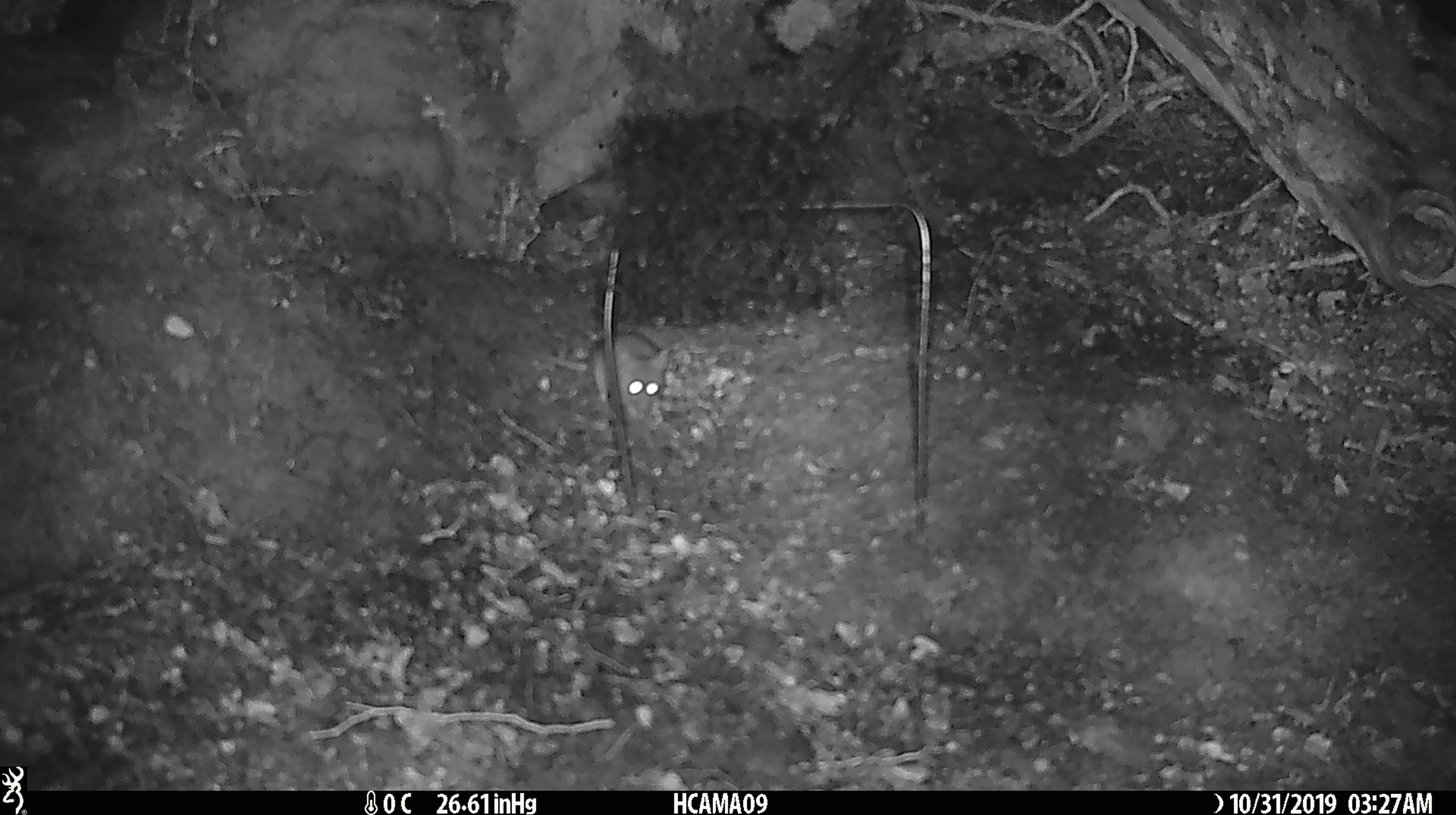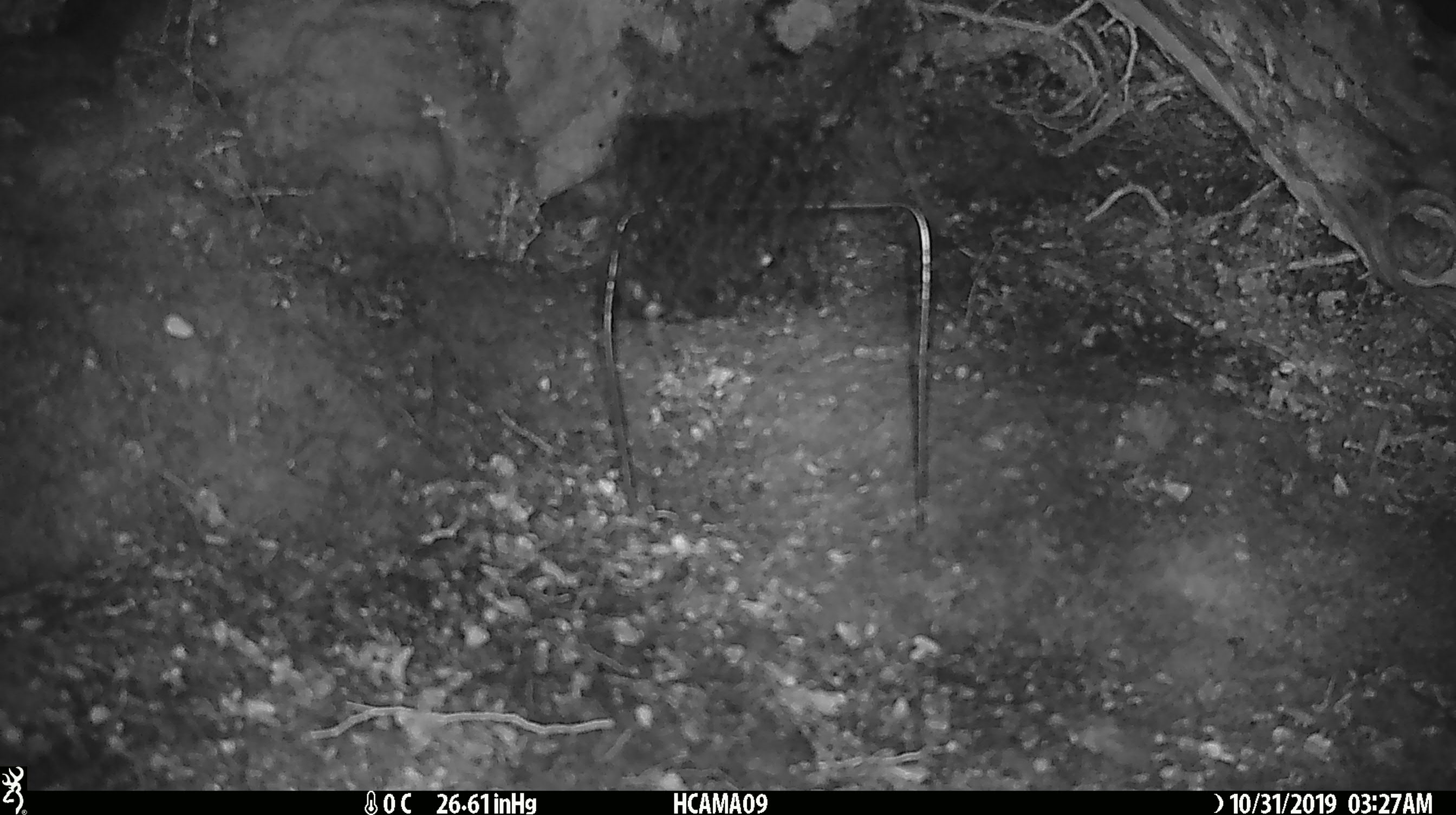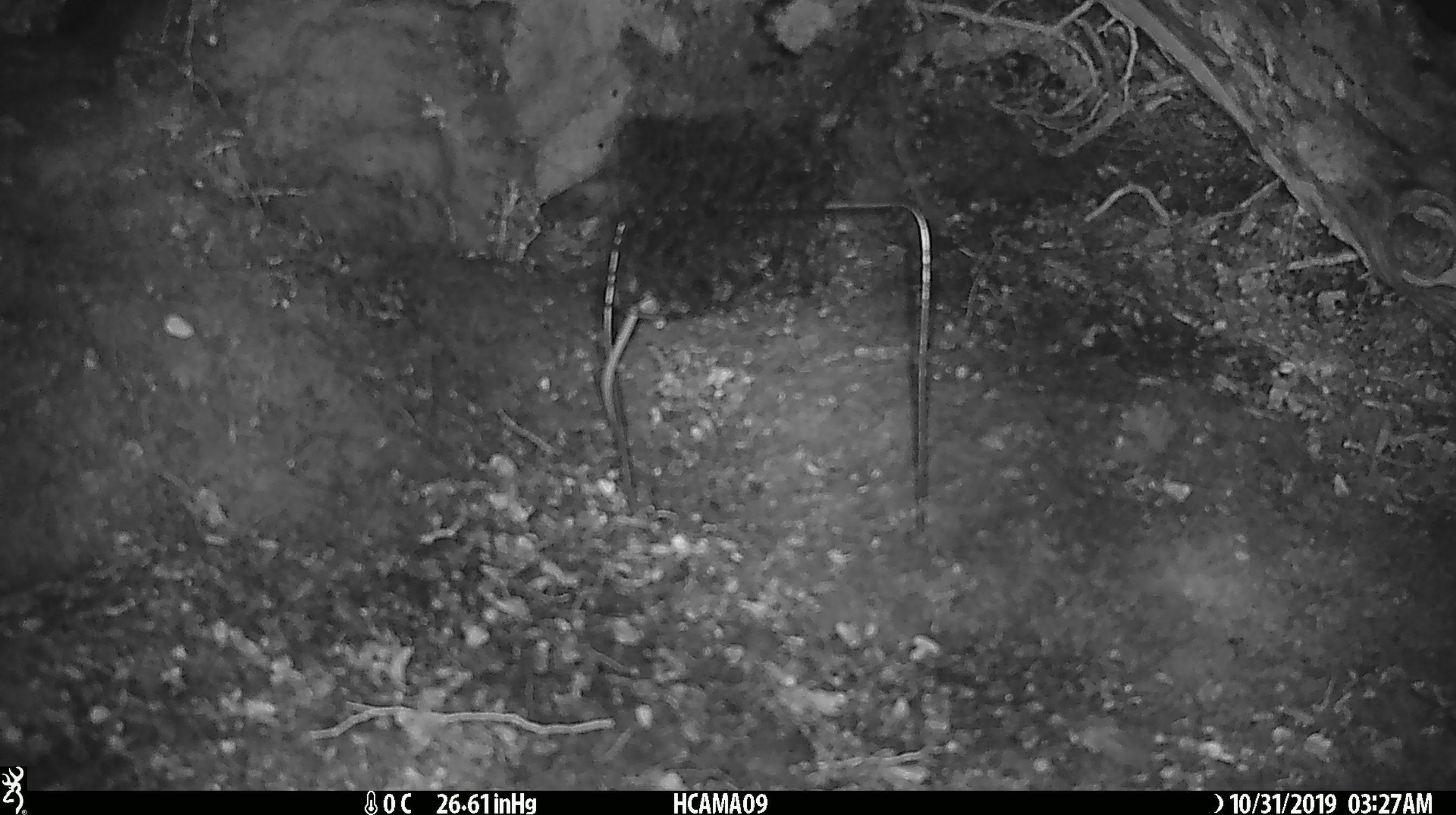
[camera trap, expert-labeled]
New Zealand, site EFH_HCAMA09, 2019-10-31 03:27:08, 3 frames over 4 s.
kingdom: Animalia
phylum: Chordata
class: Mammalia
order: Rodentia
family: Muridae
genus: Mus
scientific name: Mus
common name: mouse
Mouse (Mus).